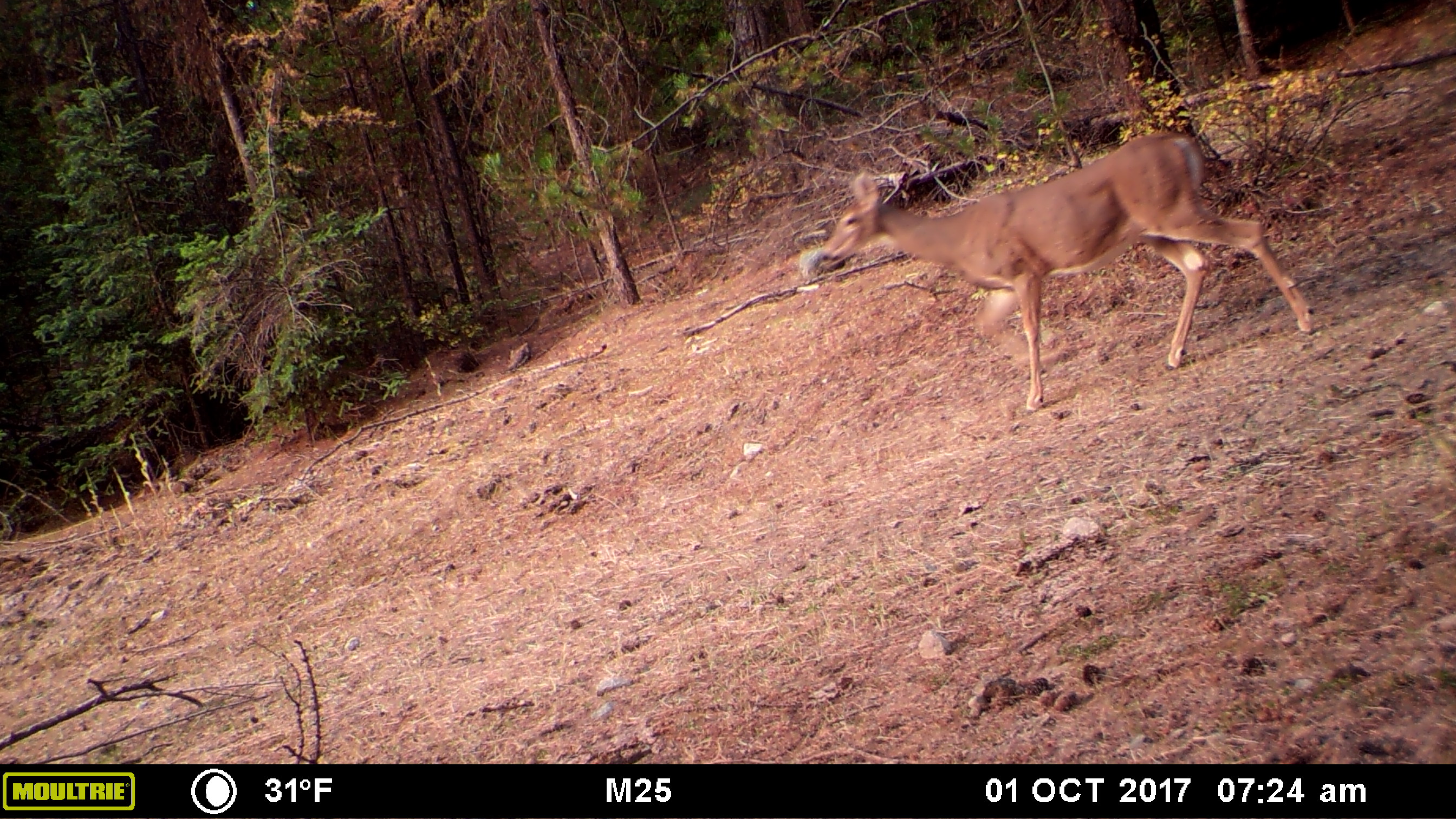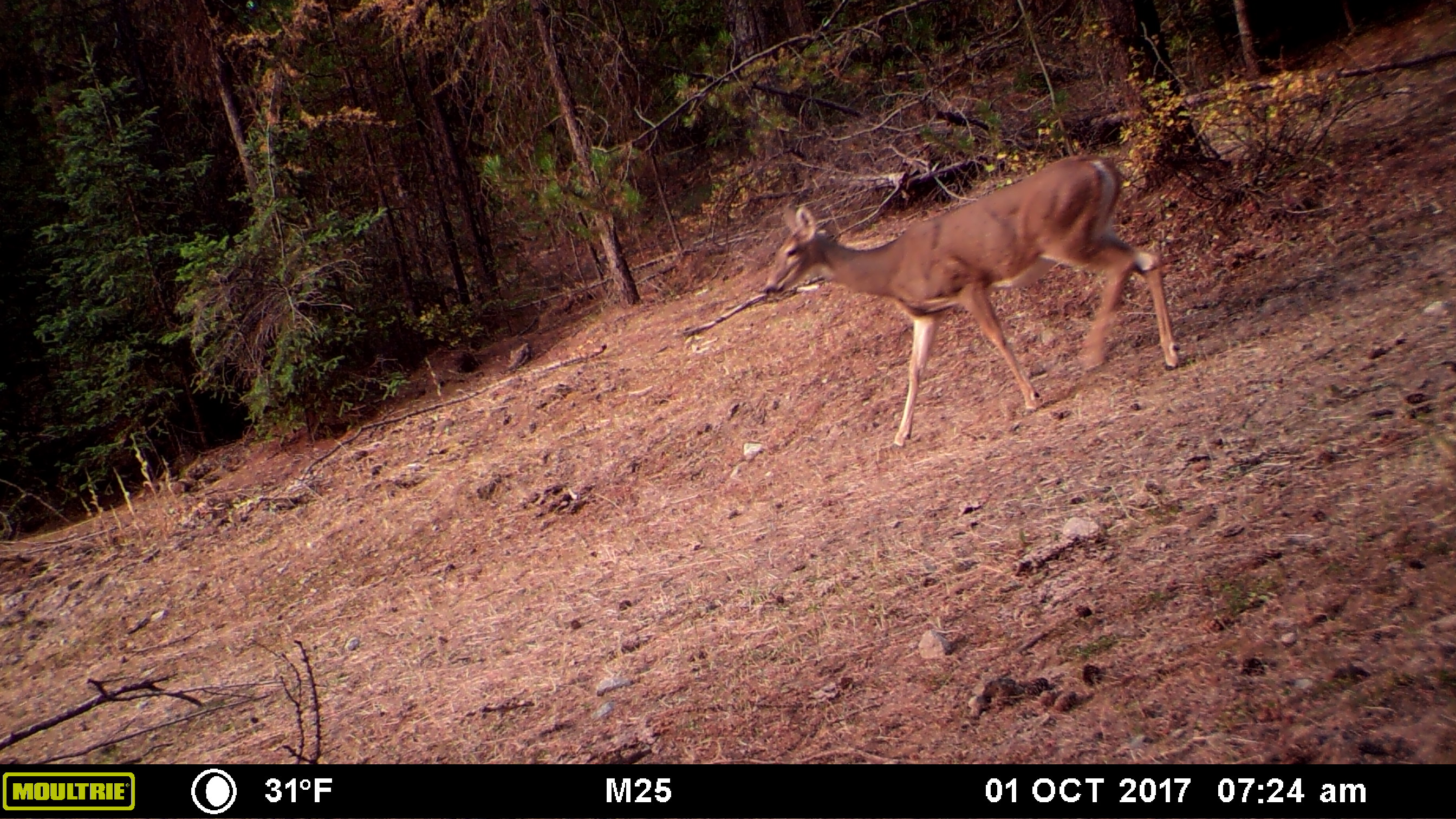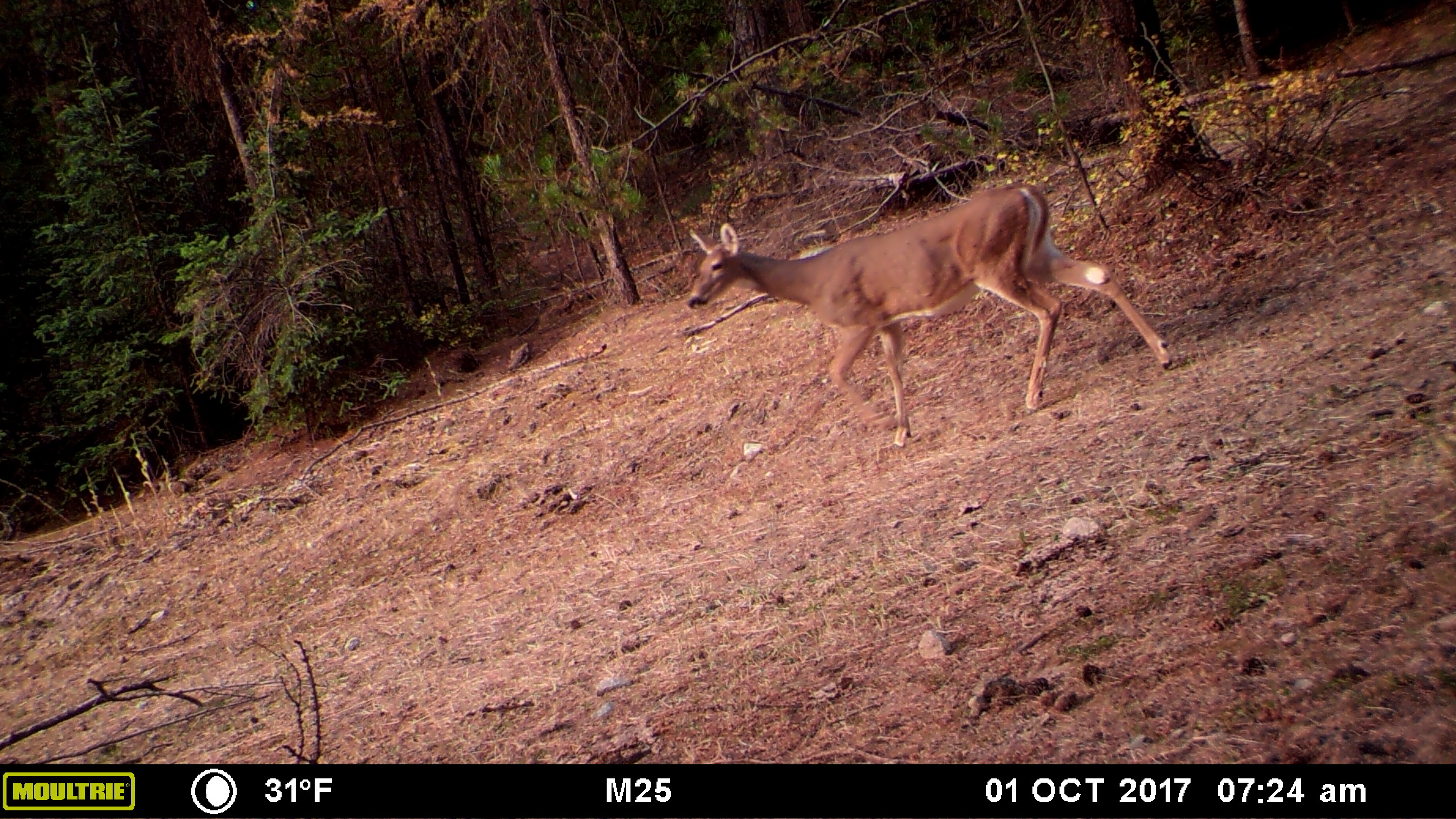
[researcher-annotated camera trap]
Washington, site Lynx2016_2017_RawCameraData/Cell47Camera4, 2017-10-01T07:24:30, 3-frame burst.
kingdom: Animalia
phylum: Chordata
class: Mammalia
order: Artiodactyla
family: Cervidae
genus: Odocoileus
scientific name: Odocoileus virginianus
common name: white-tailed deer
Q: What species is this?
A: Odocoileus virginianus (white-tailed deer).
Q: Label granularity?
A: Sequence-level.